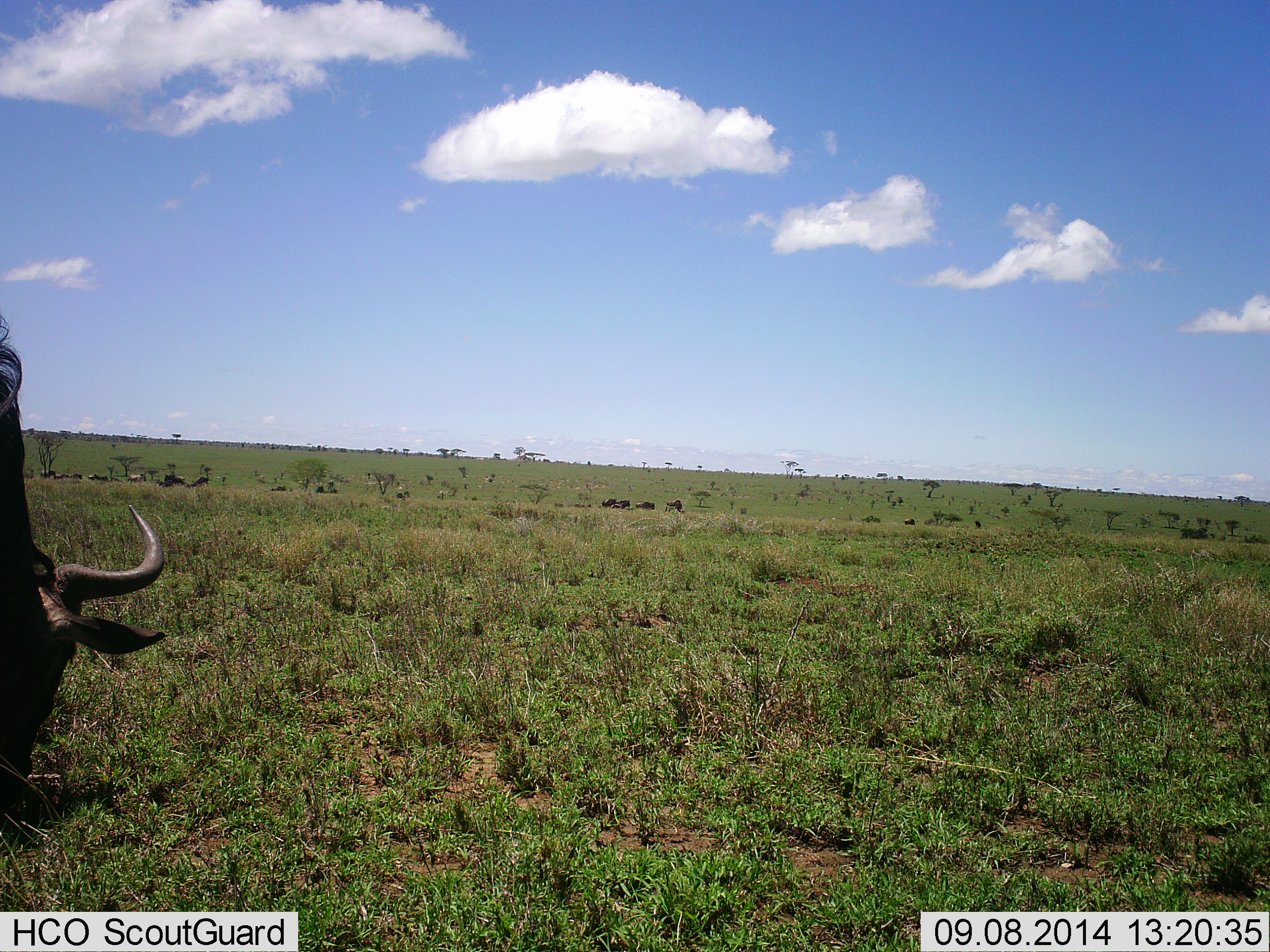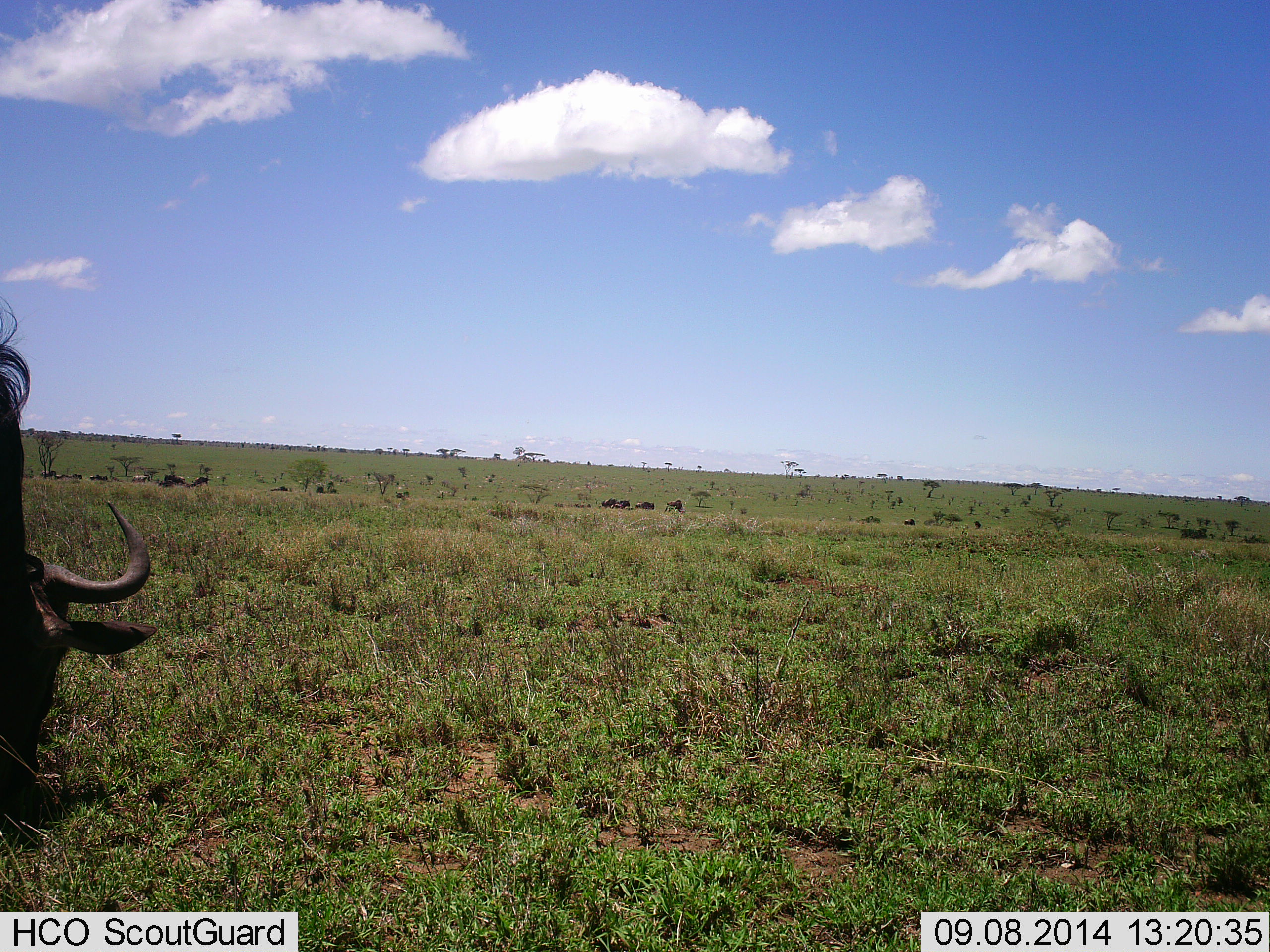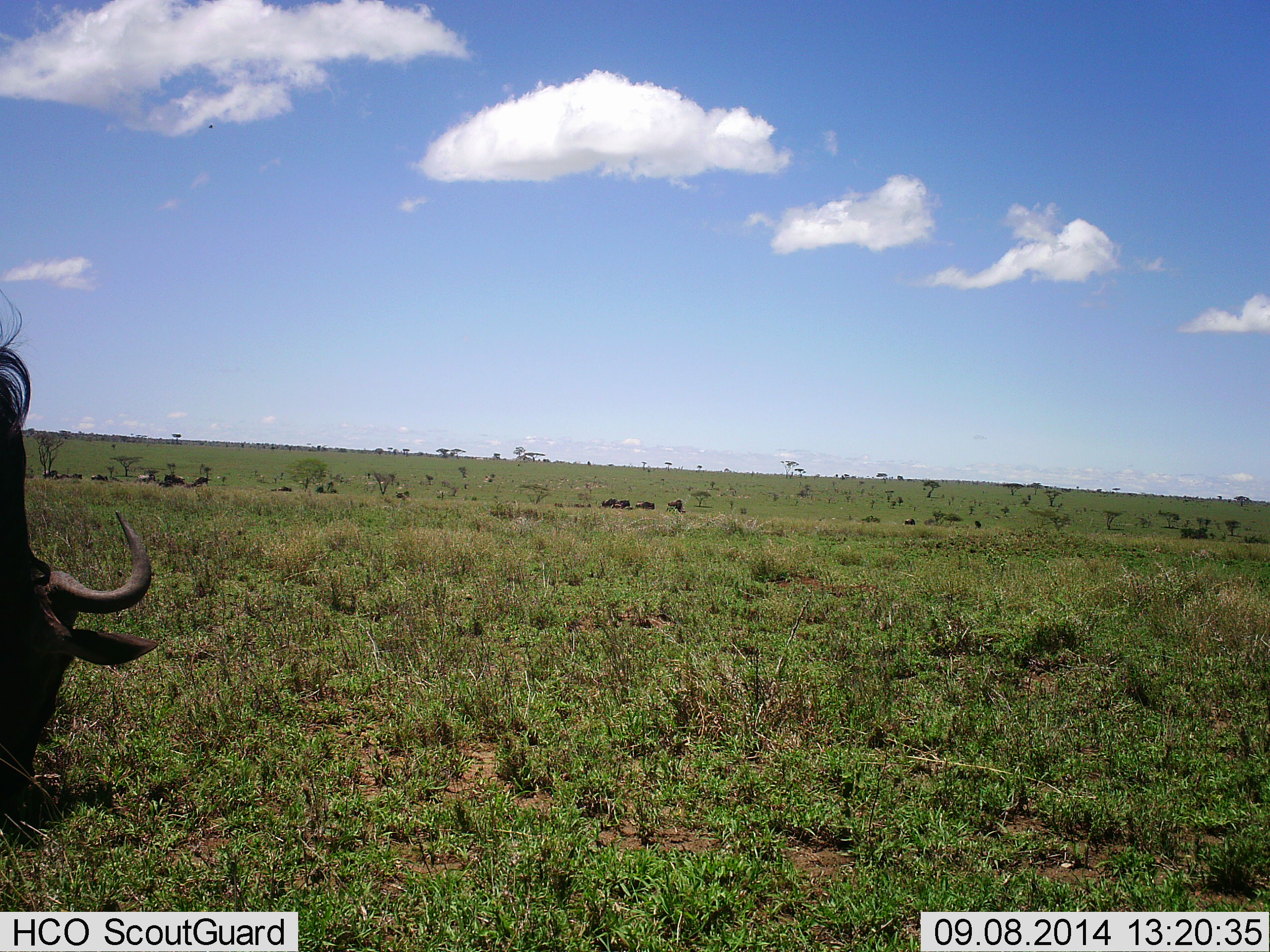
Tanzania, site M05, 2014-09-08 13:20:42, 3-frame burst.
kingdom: Animalia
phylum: Chordata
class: Mammalia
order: Artiodactyla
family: Bovidae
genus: Connochaetes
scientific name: Connochaetes taurinus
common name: blue wildebeest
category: wildebeest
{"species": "wildebeest (blue wildebeest) (Connochaetes taurinus)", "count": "6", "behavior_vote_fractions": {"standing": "30%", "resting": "10%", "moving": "20%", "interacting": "0%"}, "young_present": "0%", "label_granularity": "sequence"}